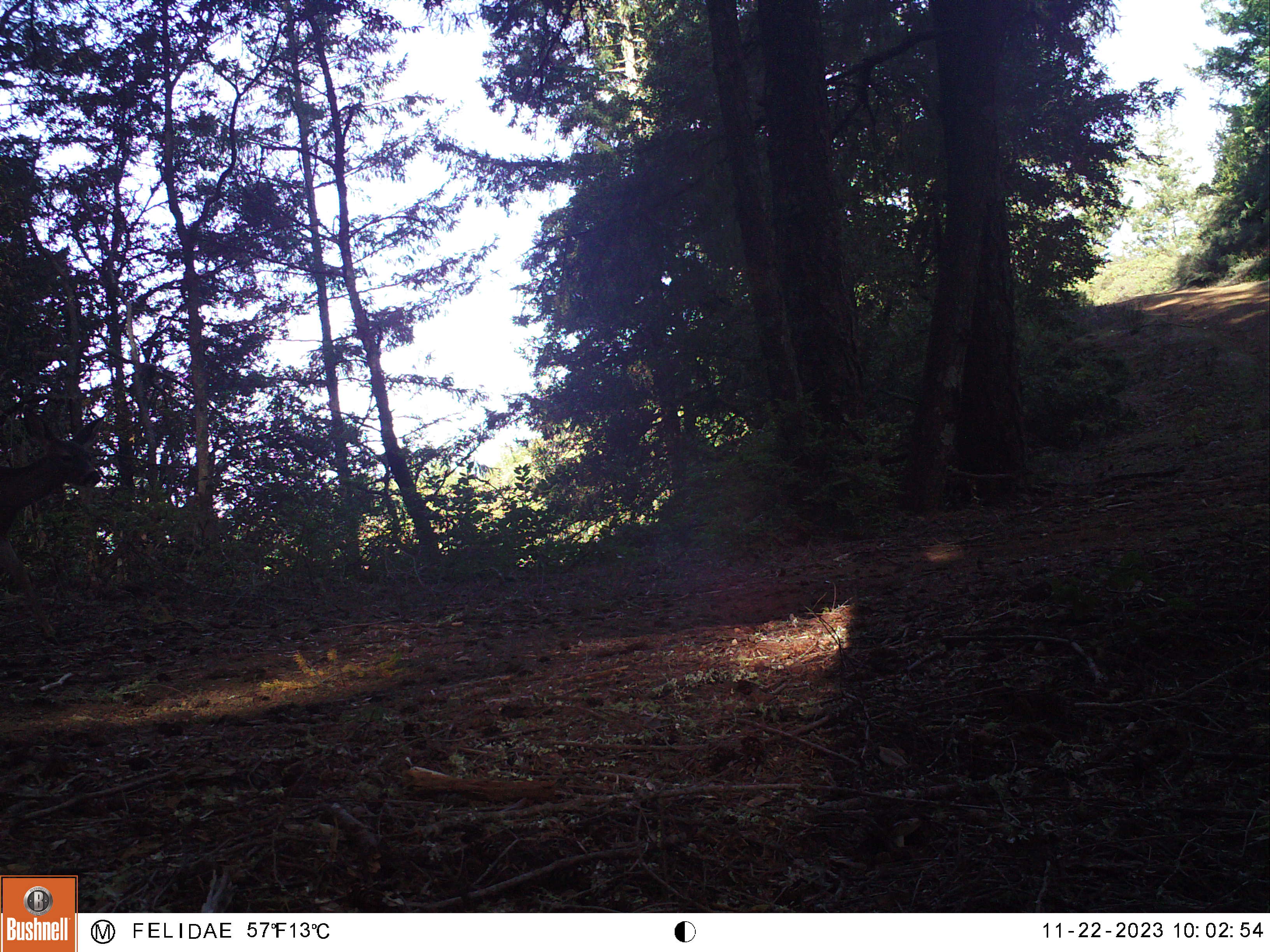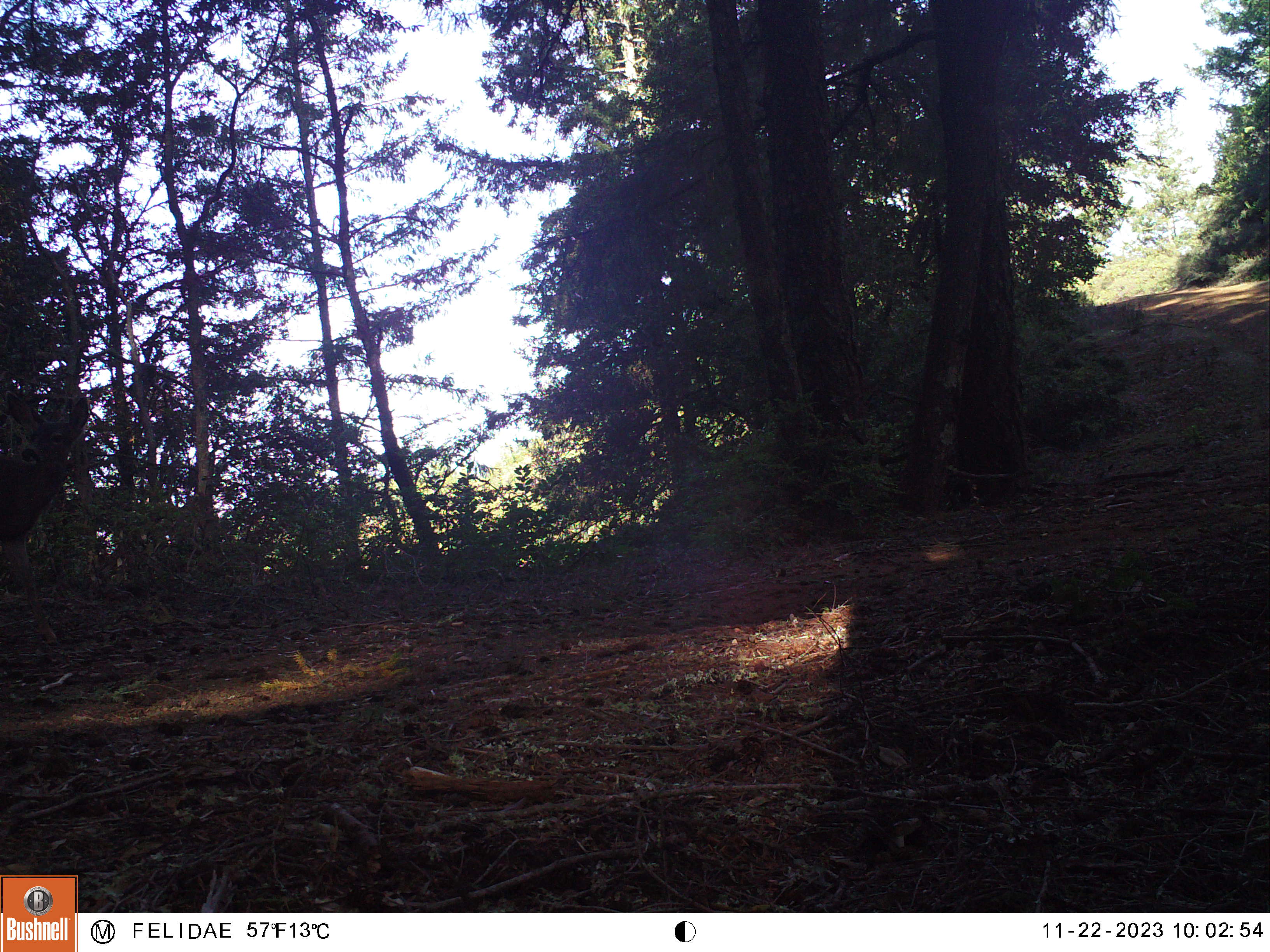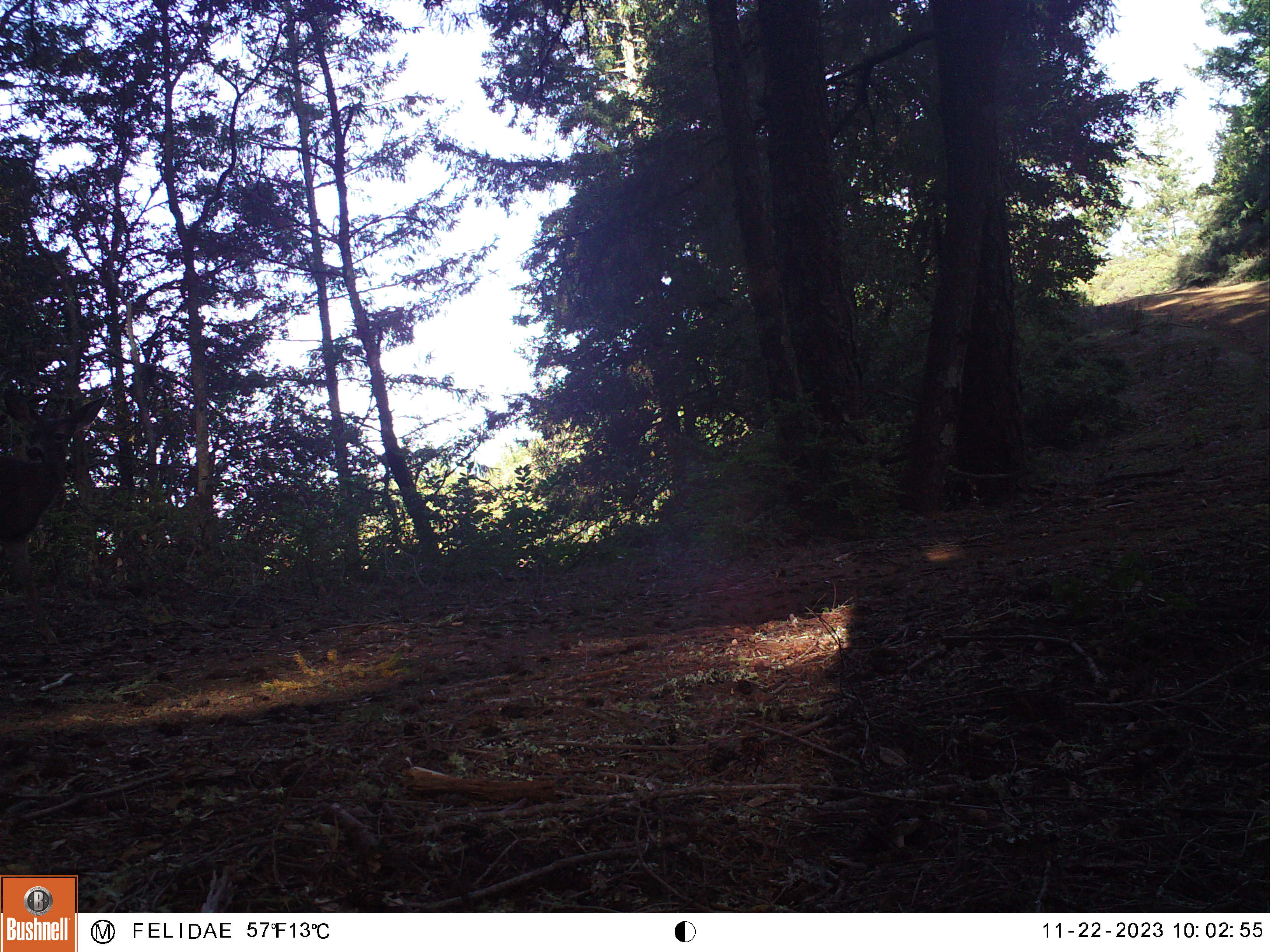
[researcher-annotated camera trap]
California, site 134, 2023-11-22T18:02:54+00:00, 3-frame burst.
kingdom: Animalia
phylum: Chordata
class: Mammalia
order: Artiodactyla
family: Cervidae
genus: Odocoileus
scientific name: Odocoileus hemionus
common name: mule deer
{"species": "mule deer (Odocoileus hemionus)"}